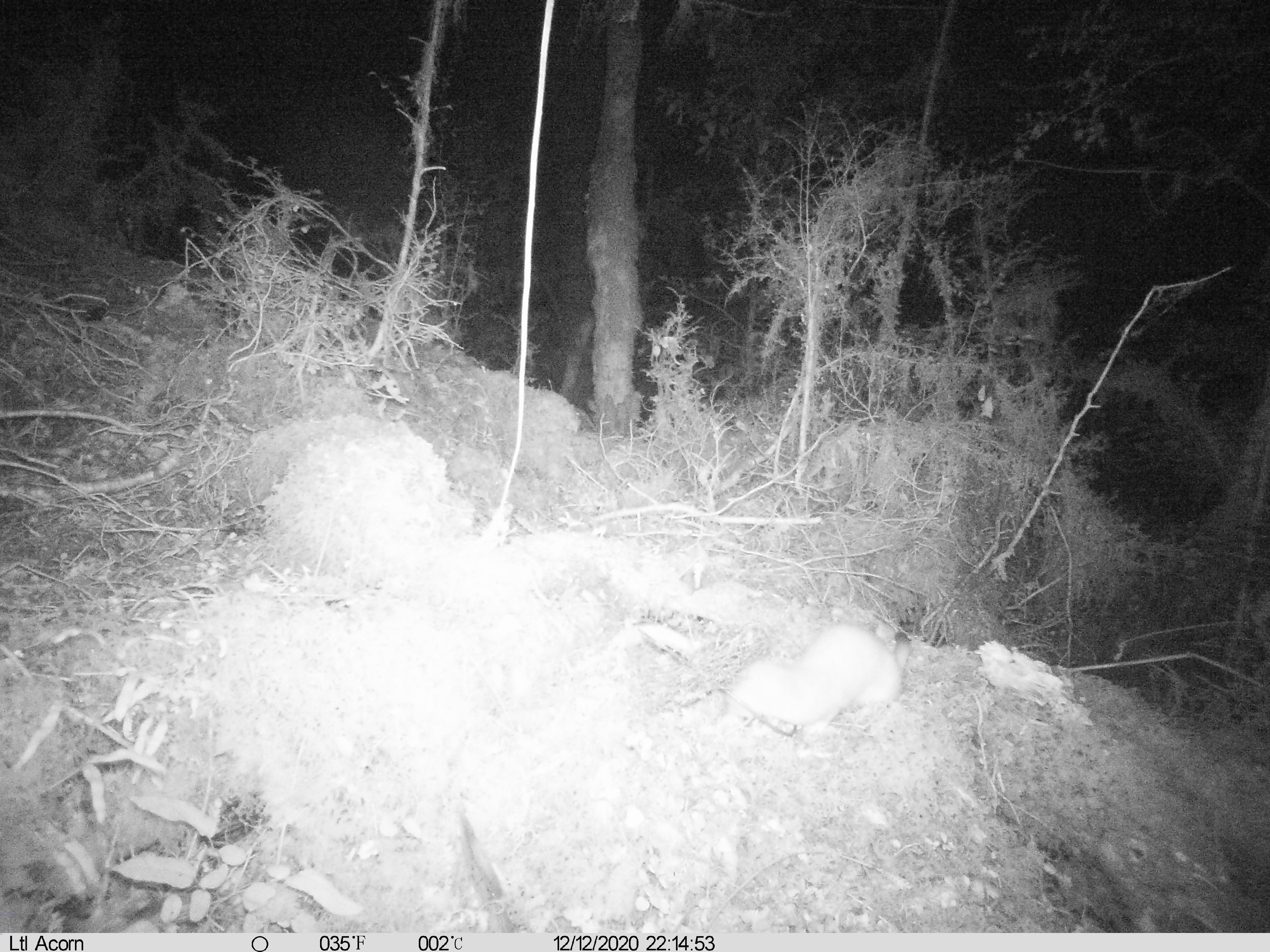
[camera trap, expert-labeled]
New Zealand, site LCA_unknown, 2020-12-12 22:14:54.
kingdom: Animalia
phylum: Chordata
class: Mammalia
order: Carnivora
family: Mustelidae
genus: Mustela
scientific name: Mustela erminea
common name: stoat